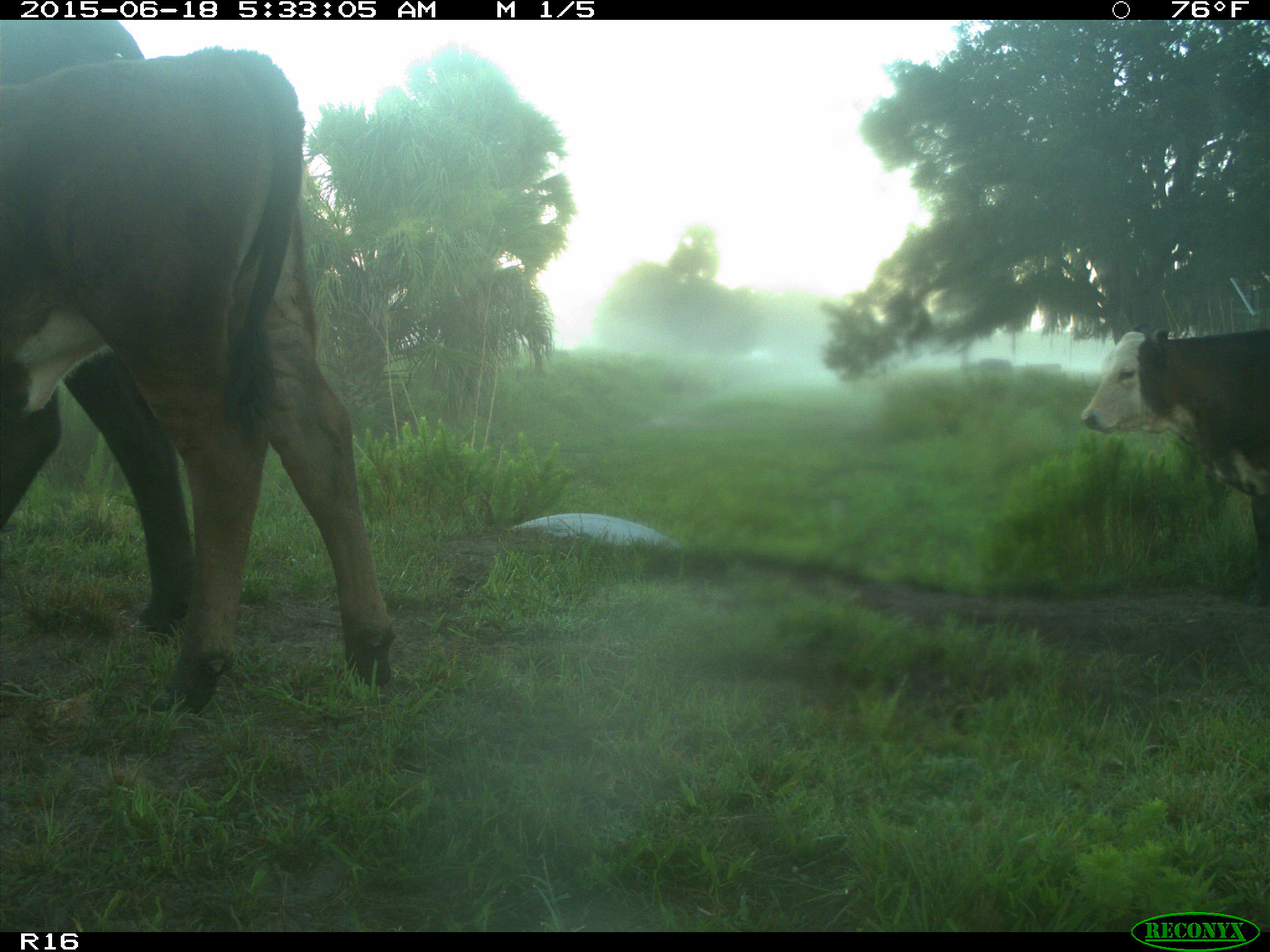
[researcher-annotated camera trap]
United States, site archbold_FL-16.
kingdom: Animalia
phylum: Chordata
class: Mammalia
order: Artiodactyla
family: Bovidae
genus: Bos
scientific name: Bos taurus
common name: domestic cow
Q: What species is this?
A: Bos taurus (domestic cow).